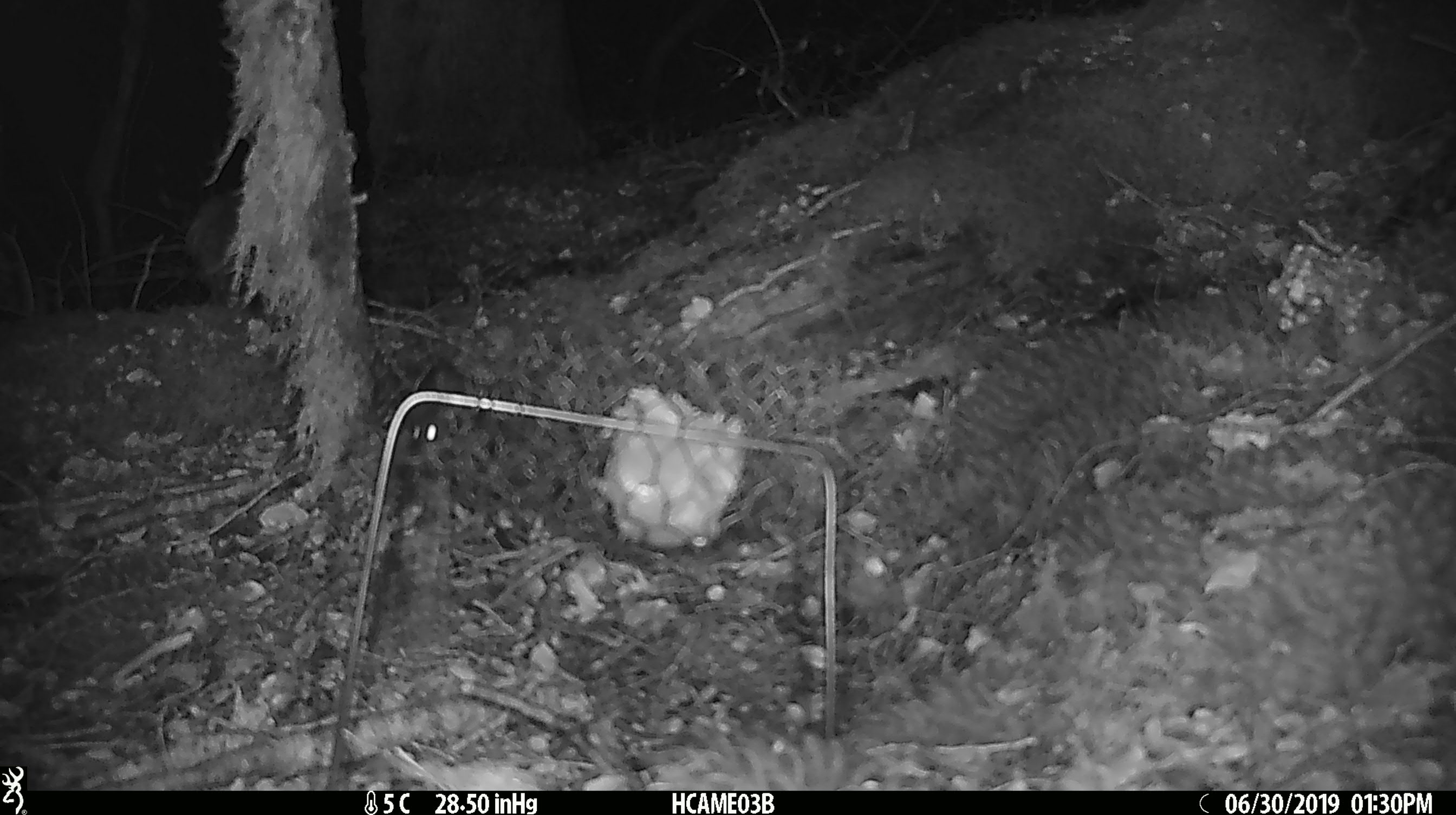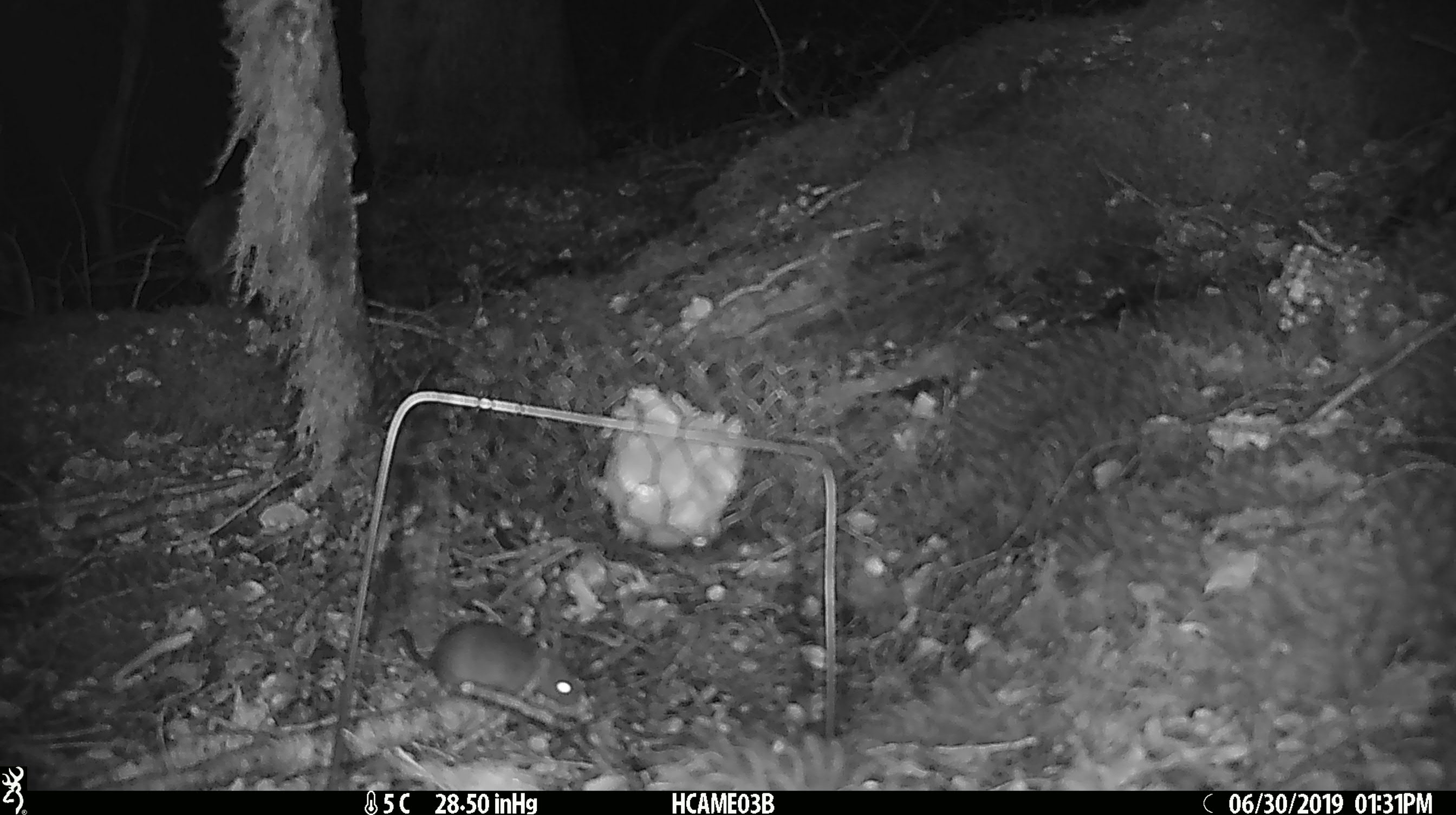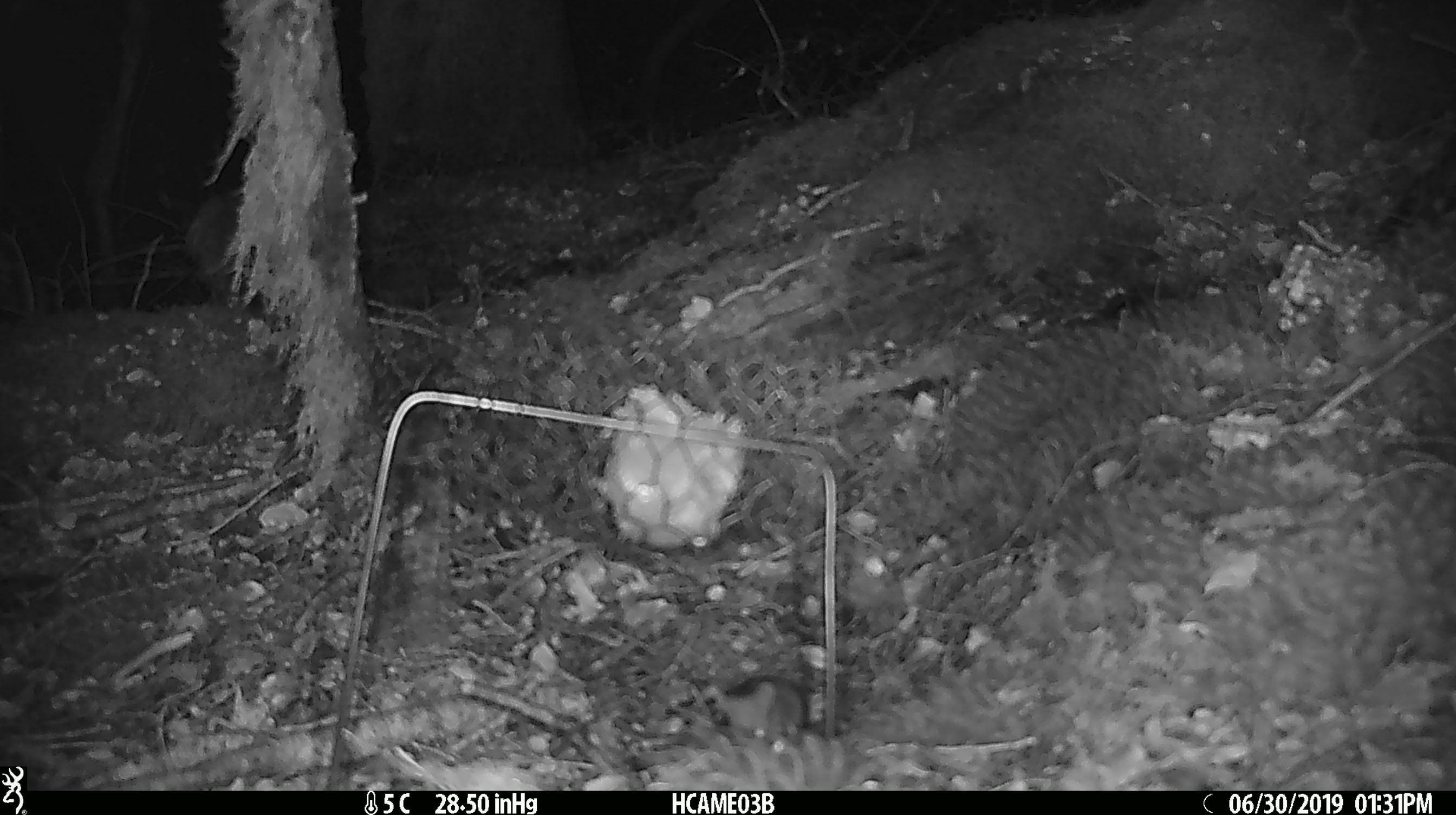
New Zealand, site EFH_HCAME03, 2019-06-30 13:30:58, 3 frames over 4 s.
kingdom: Animalia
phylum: Chordata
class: Mammalia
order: Rodentia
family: Muridae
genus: Mus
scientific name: Mus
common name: mouse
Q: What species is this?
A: Mouse (Mus).